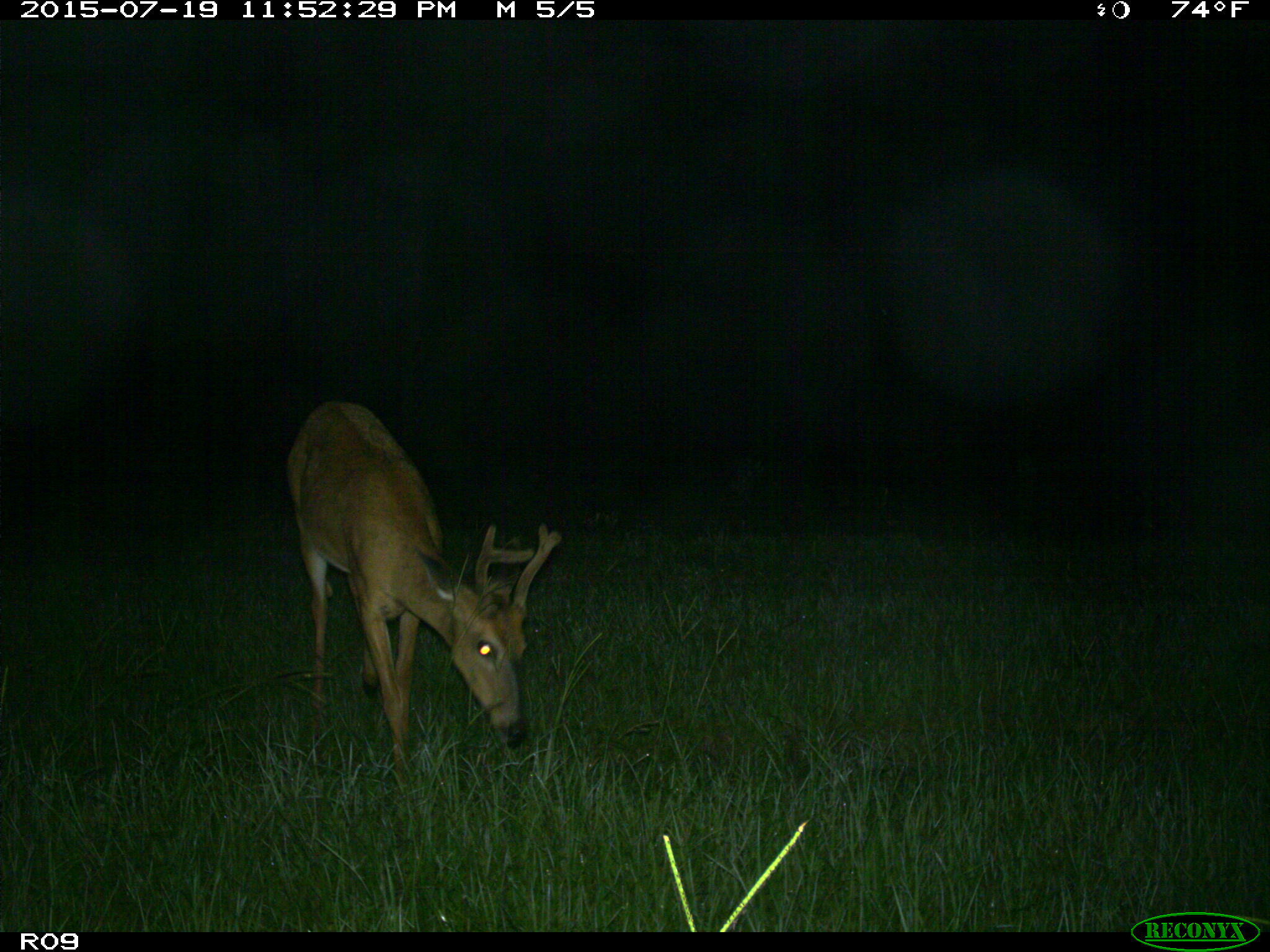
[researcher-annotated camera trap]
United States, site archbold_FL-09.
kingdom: Animalia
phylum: Chordata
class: Mammalia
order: Artiodactyla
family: Cervidae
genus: Odocoileus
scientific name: Odocoileus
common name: deer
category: unidentified deer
Unidentified deer (deer) (Odocoileus).